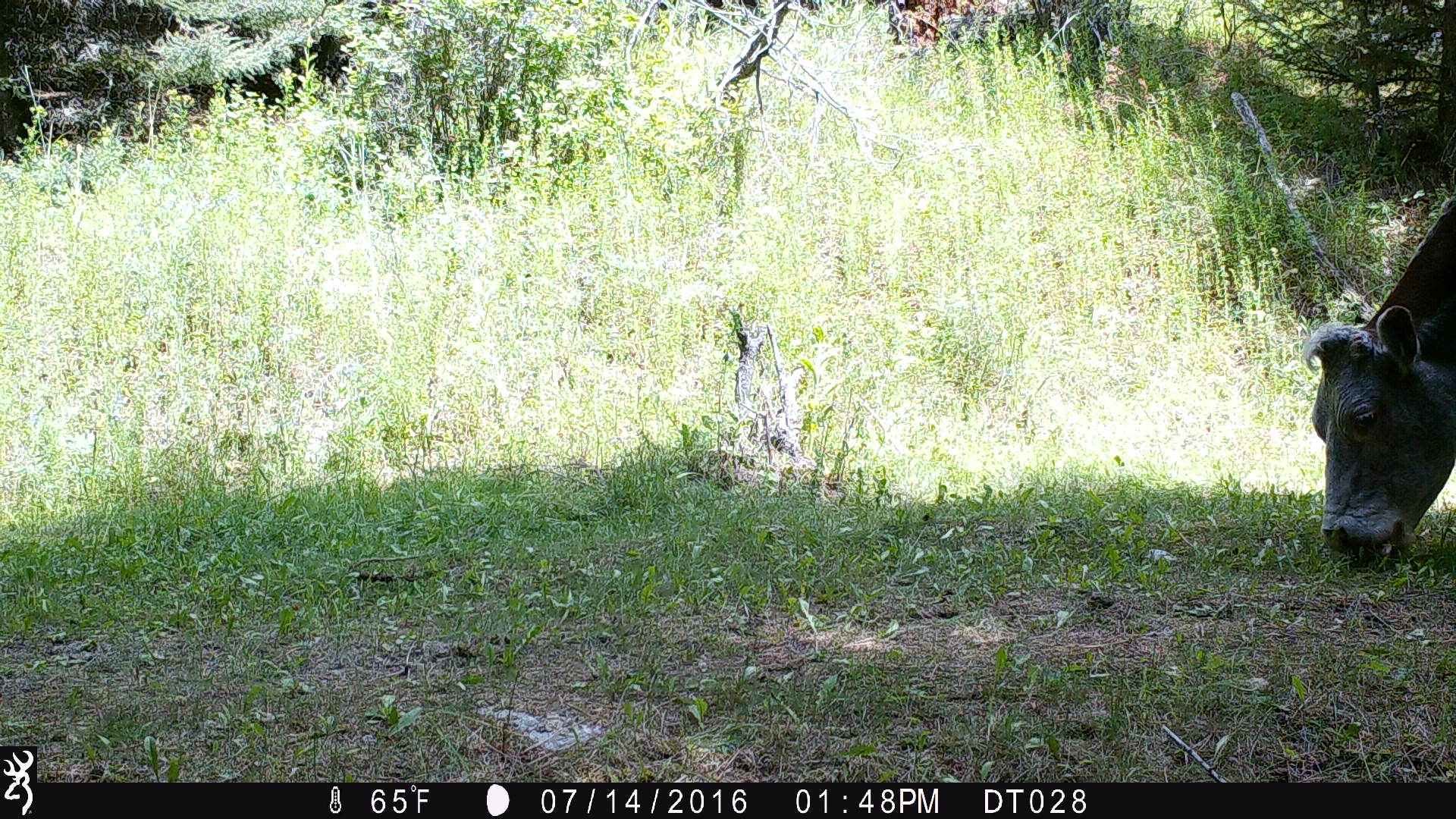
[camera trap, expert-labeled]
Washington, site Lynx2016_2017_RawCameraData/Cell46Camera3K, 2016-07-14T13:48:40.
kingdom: Animalia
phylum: Chordata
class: Mammalia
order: Artiodactyla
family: Bovidae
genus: Bos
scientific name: Bos taurus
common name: domestic cattle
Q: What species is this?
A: Domestic cattle (Bos taurus).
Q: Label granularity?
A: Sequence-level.